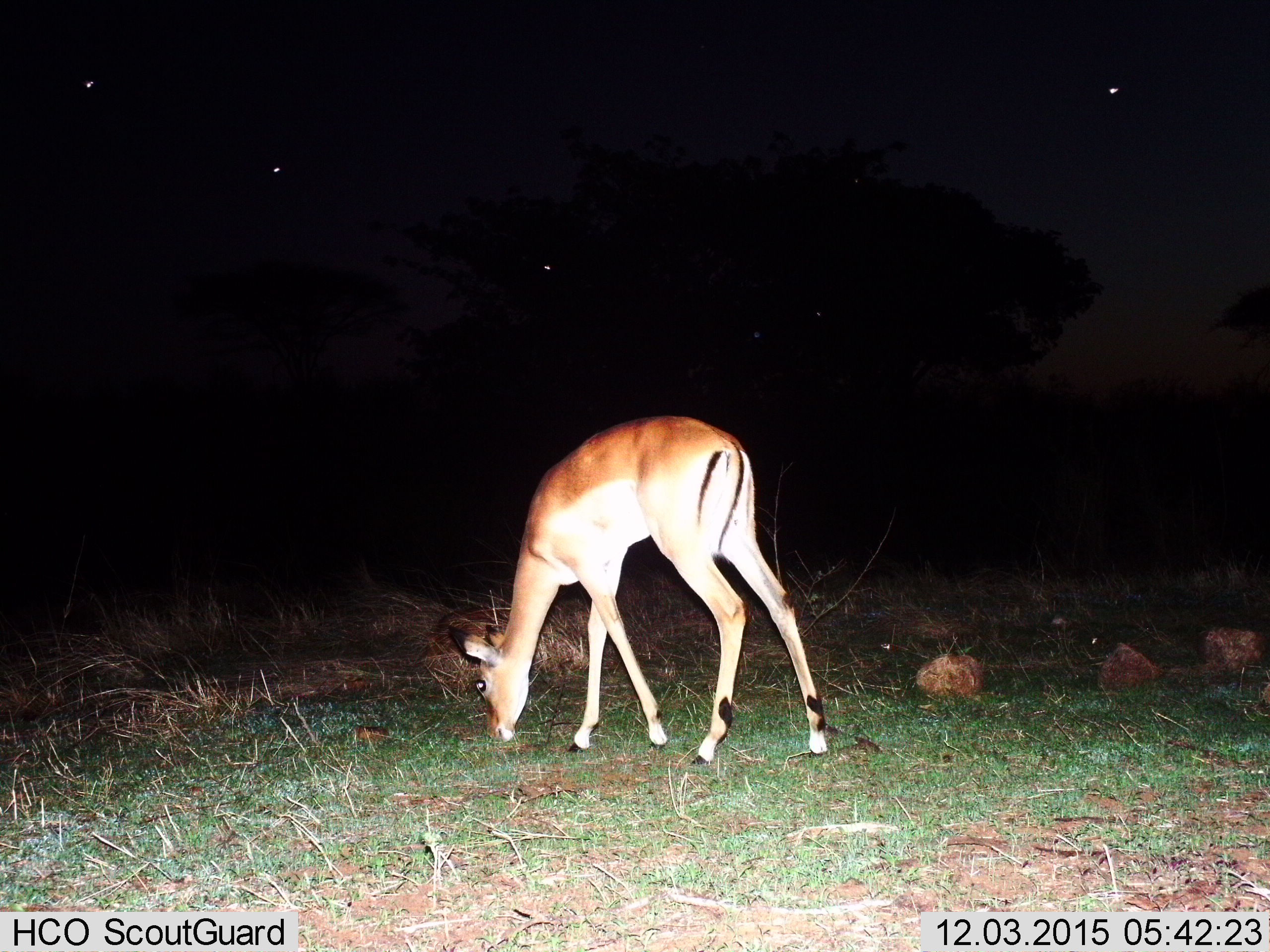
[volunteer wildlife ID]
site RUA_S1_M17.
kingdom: Animalia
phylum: Chordata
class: Mammalia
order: Artiodactyla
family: Bovidae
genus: Aepyceros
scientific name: Aepyceros melampus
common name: impala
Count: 1.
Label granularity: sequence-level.